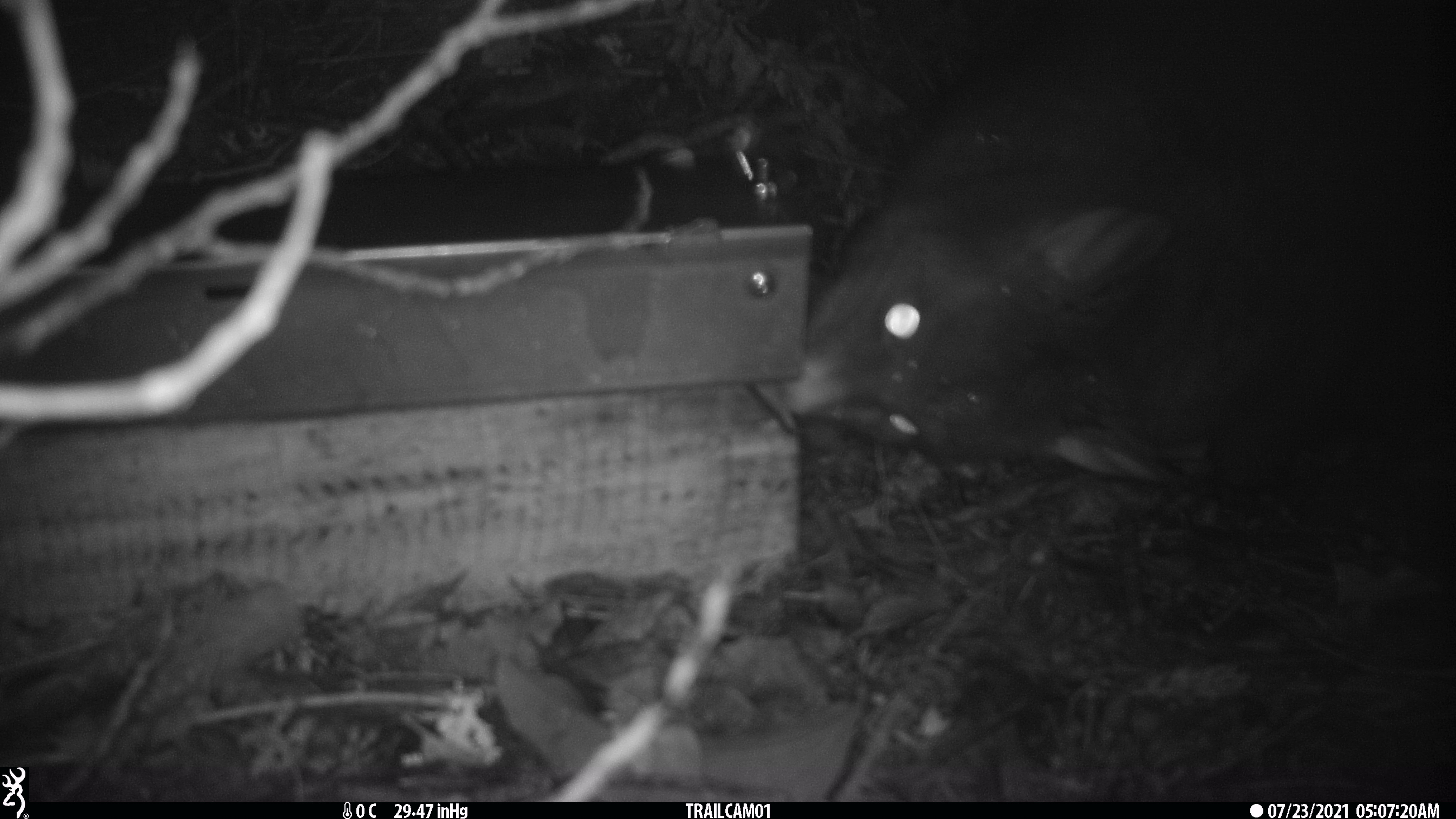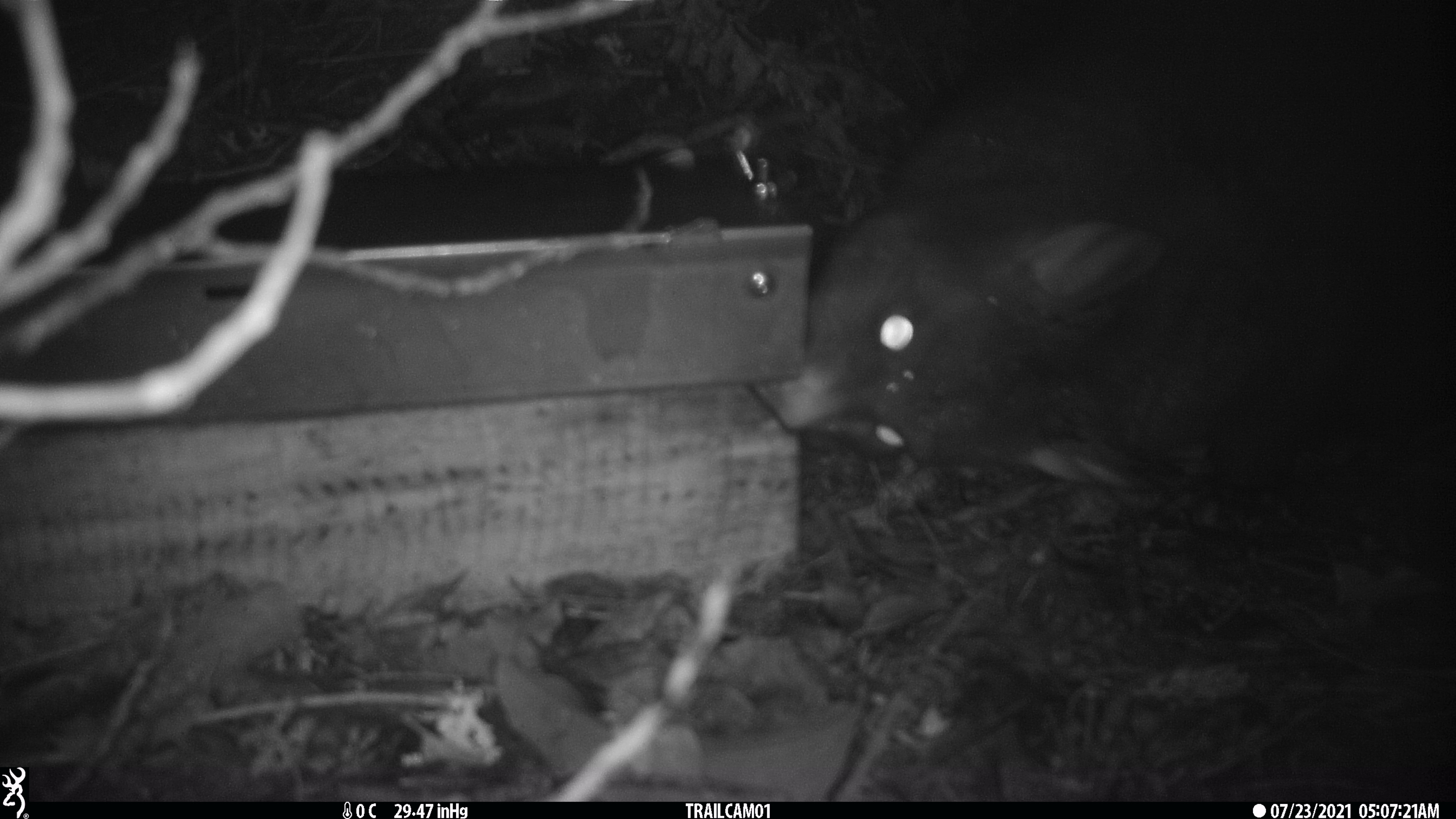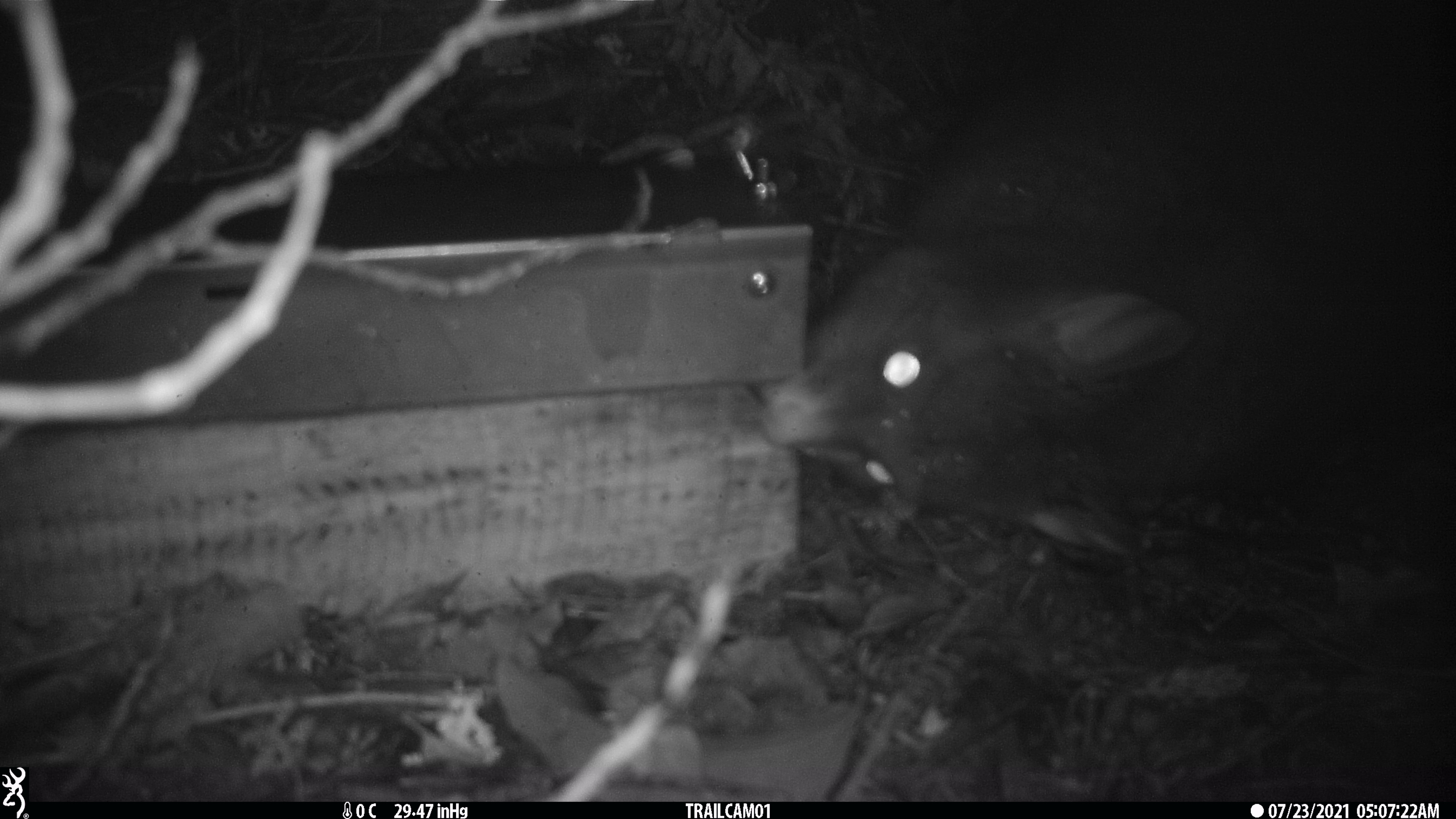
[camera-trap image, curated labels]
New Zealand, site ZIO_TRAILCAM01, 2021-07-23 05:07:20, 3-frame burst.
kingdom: Animalia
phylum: Chordata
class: Mammalia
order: Diprotodontia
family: Phalangeridae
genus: Trichosurus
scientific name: Trichosurus vulpecula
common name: common brushtail possum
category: possum